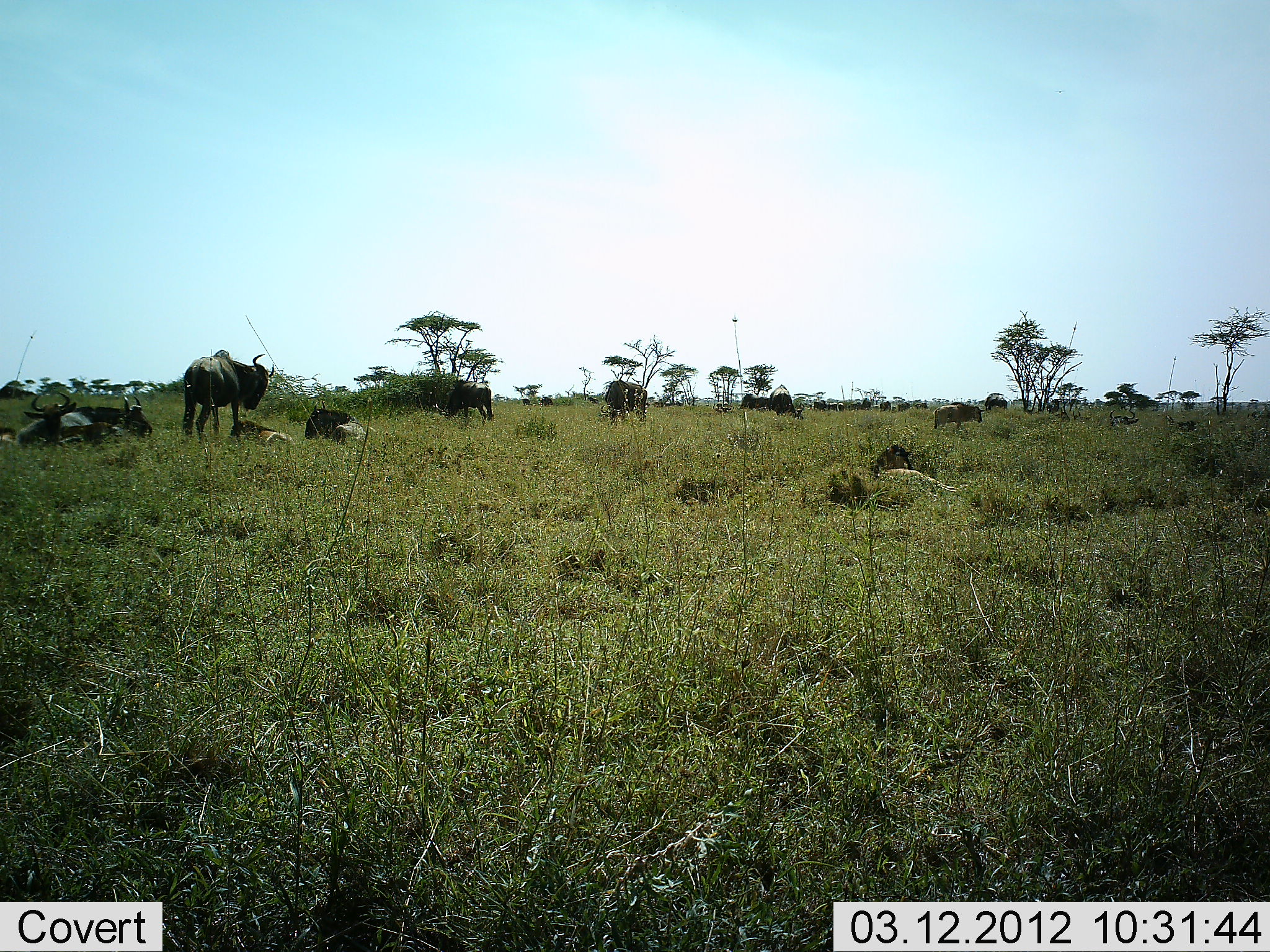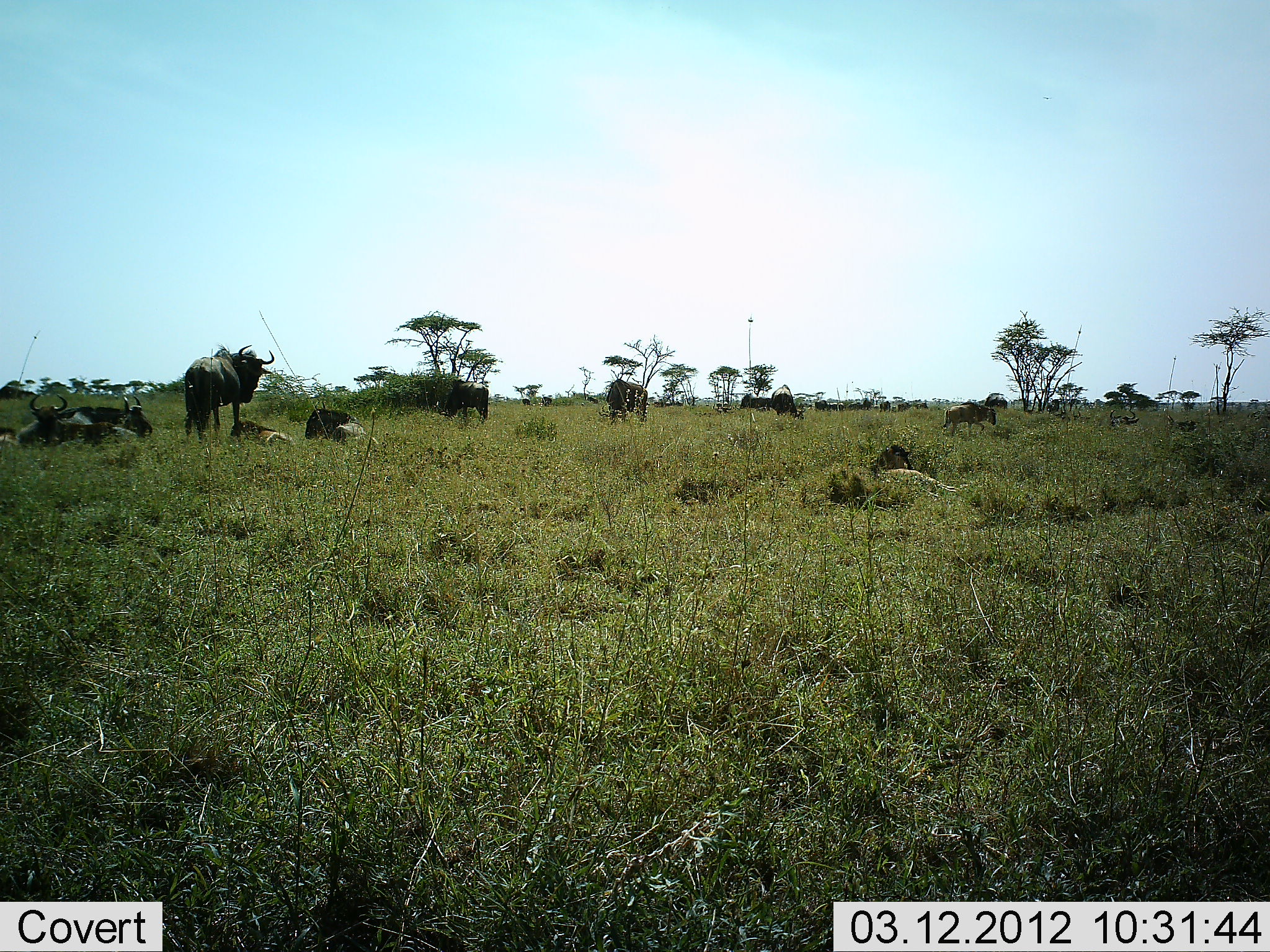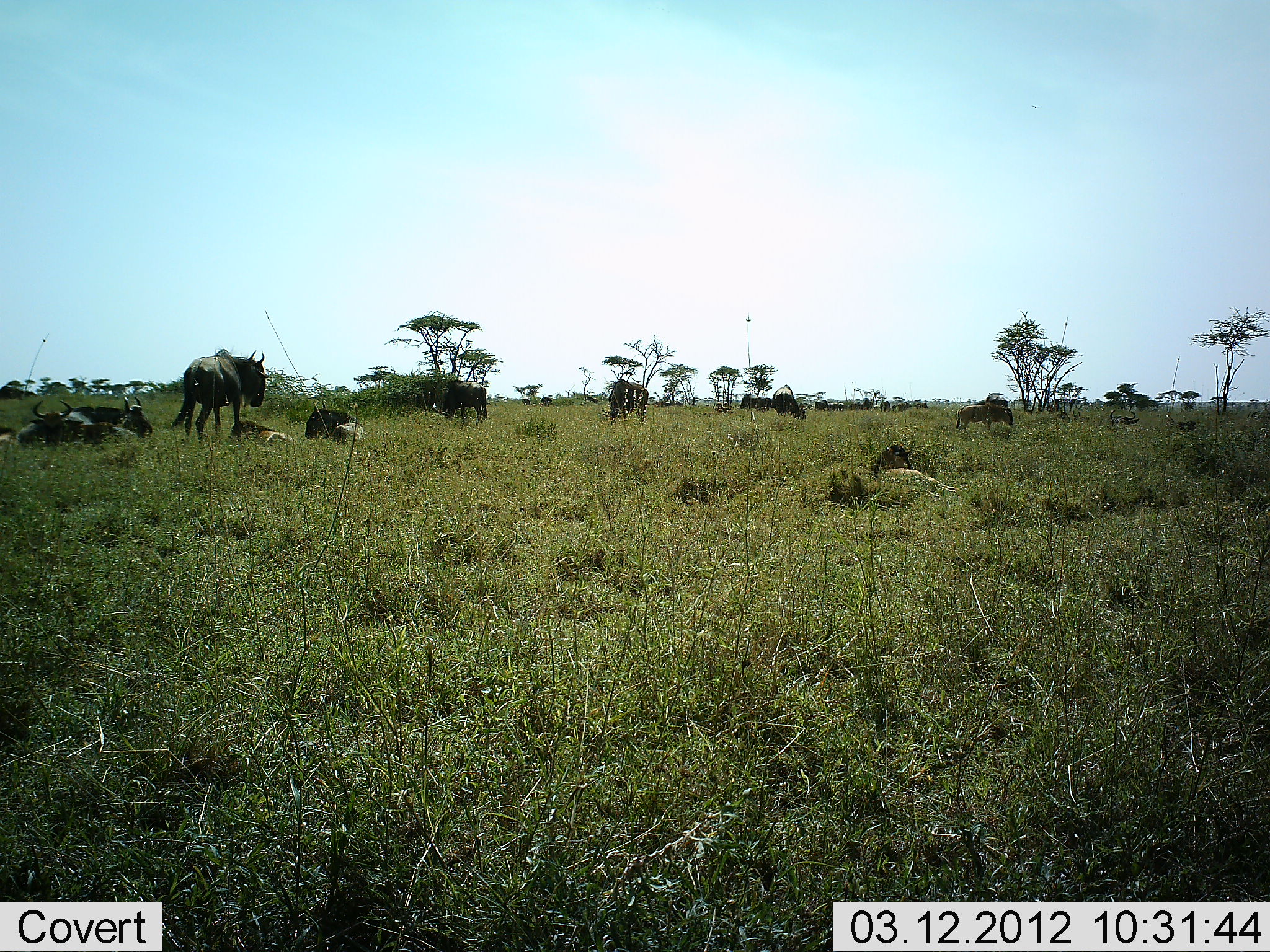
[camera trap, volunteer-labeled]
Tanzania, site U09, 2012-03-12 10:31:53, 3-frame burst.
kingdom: Animalia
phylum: Chordata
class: Mammalia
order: Artiodactyla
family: Bovidae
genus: Connochaetes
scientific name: Connochaetes taurinus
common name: blue wildebeest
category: wildebeest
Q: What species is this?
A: Wildebeest (blue wildebeest) (Connochaetes taurinus).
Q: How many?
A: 11-50.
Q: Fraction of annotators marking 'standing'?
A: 74%.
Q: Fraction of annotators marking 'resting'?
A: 93%.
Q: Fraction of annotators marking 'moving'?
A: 37%.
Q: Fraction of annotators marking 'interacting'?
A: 4%.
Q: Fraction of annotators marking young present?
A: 26%.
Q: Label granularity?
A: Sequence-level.